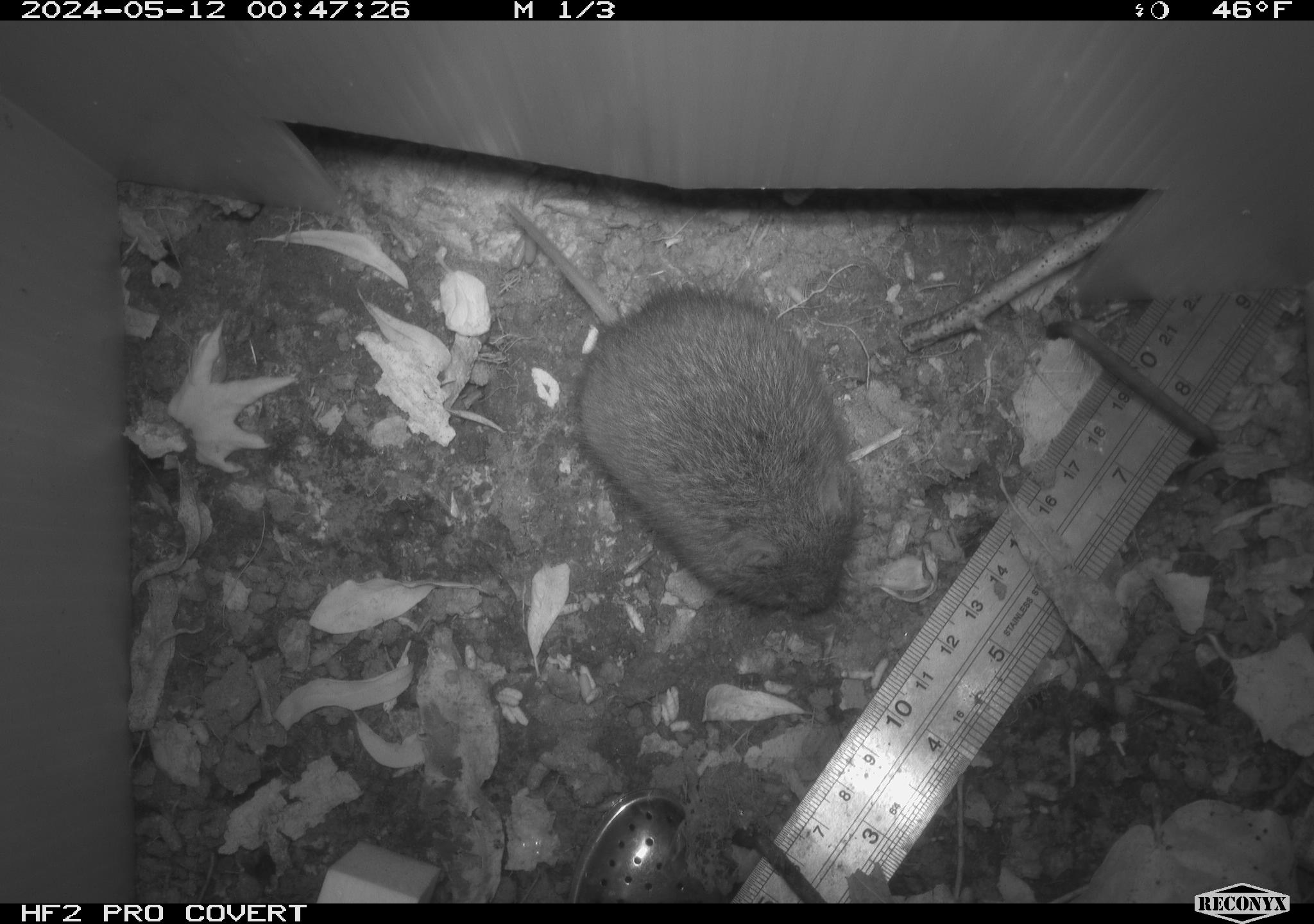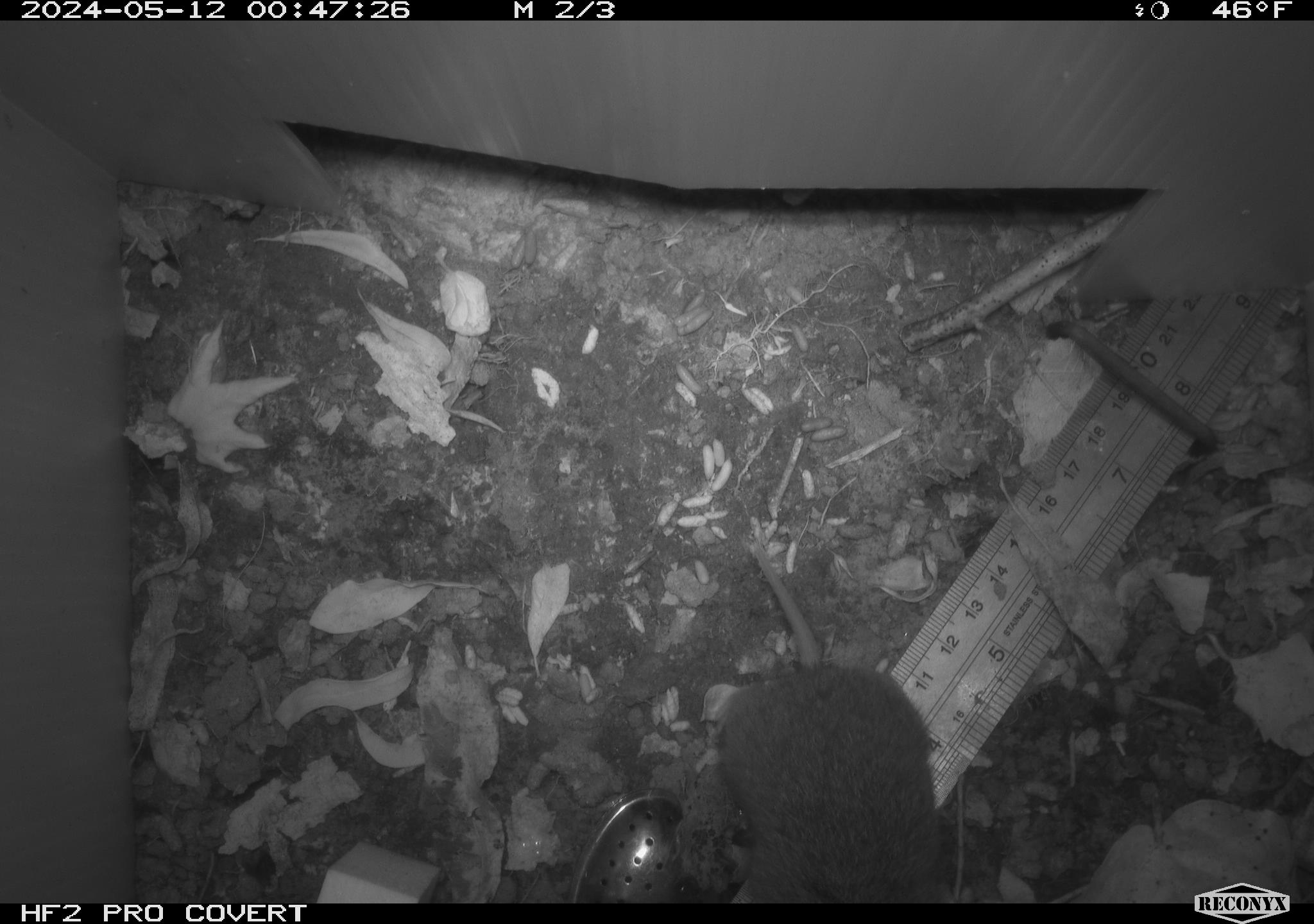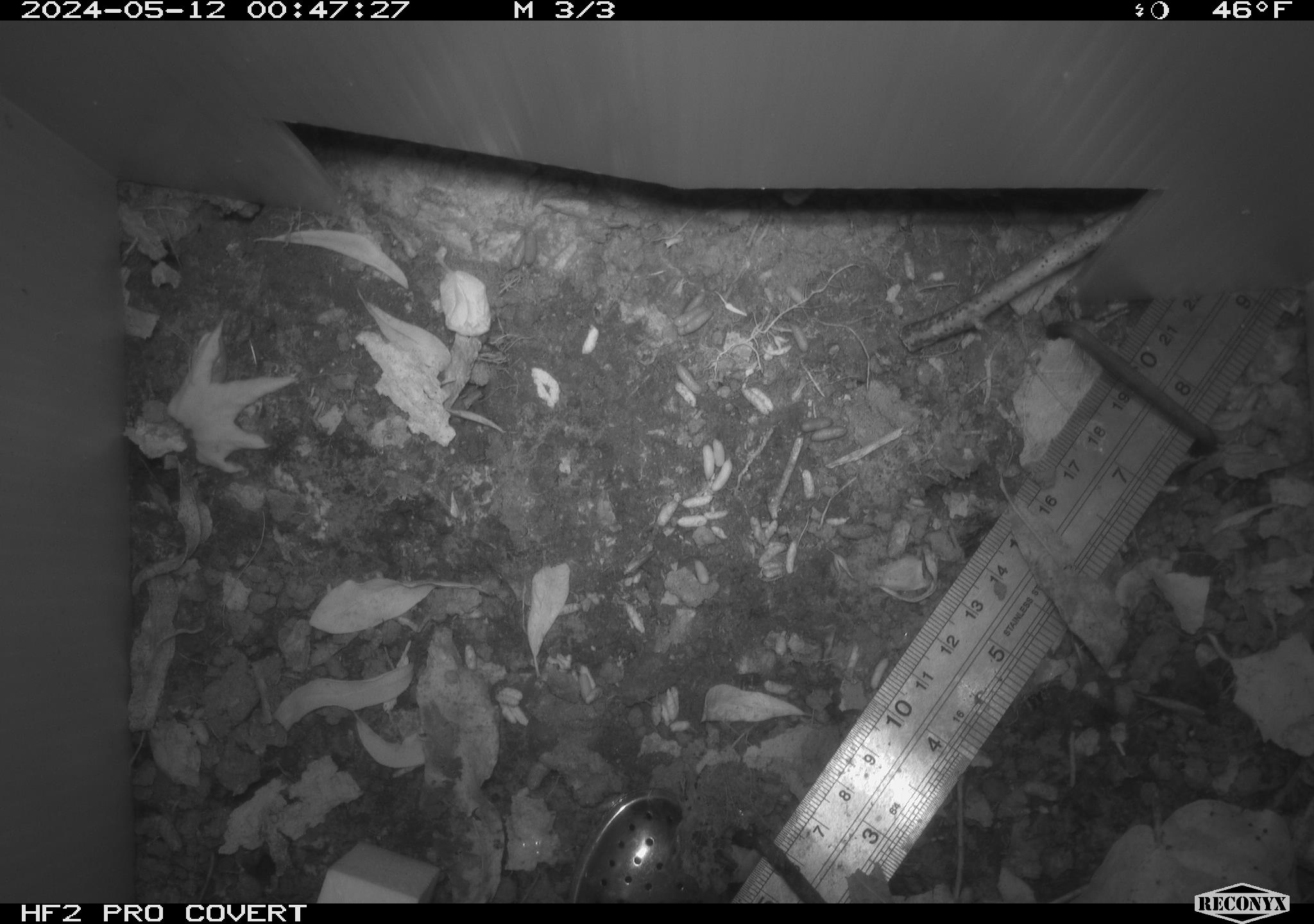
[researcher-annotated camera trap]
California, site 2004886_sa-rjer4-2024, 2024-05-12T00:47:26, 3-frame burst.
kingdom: Animalia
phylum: Chordata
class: Mammalia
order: Rodentia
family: Cricetidae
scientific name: Arvicolinae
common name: voles, lemmings, and muskrats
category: arvicolinae subfamily